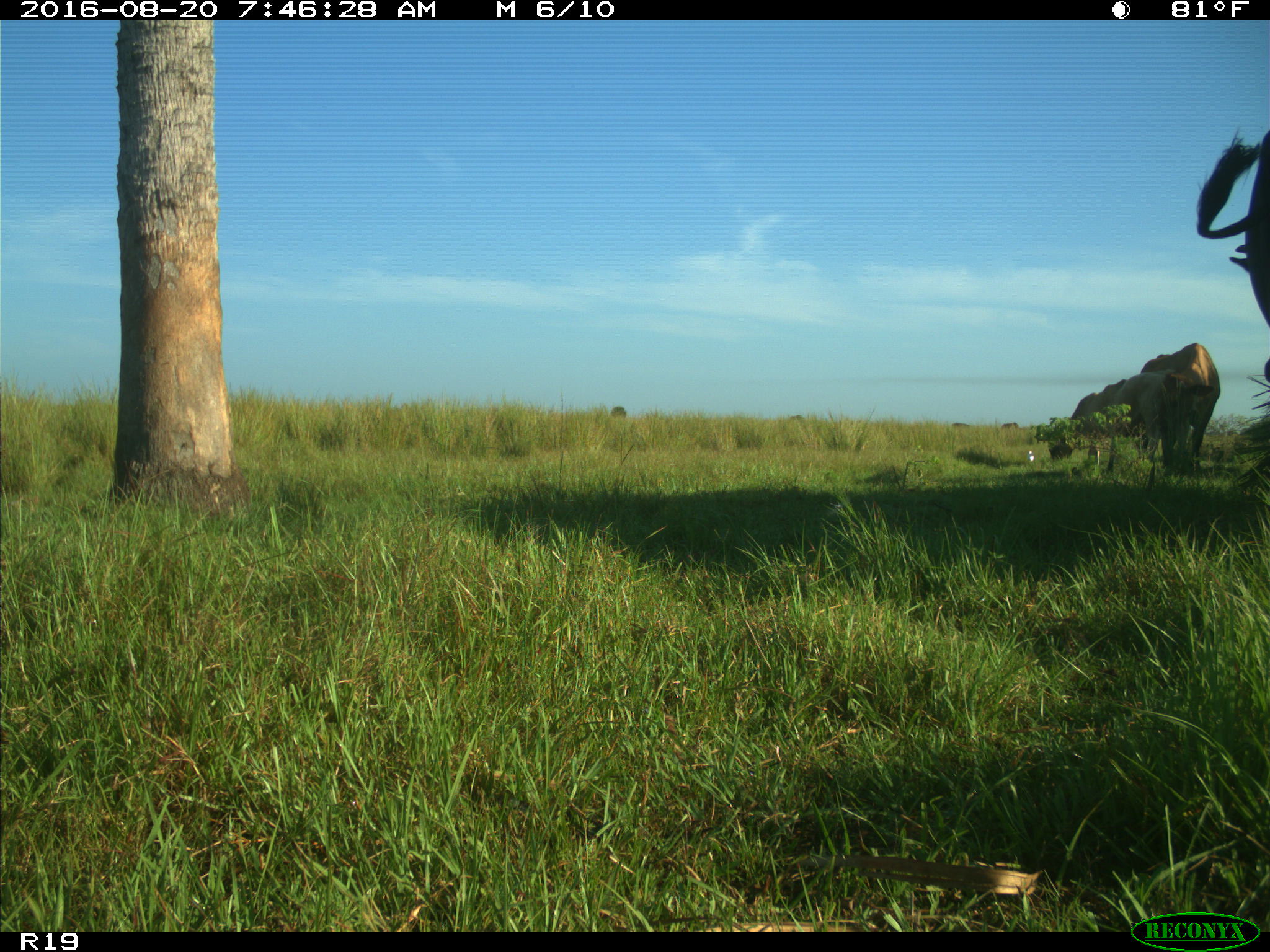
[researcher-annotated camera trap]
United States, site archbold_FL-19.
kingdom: Animalia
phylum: Chordata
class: Mammalia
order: Artiodactyla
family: Bovidae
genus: Bos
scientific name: Bos taurus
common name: domestic cow